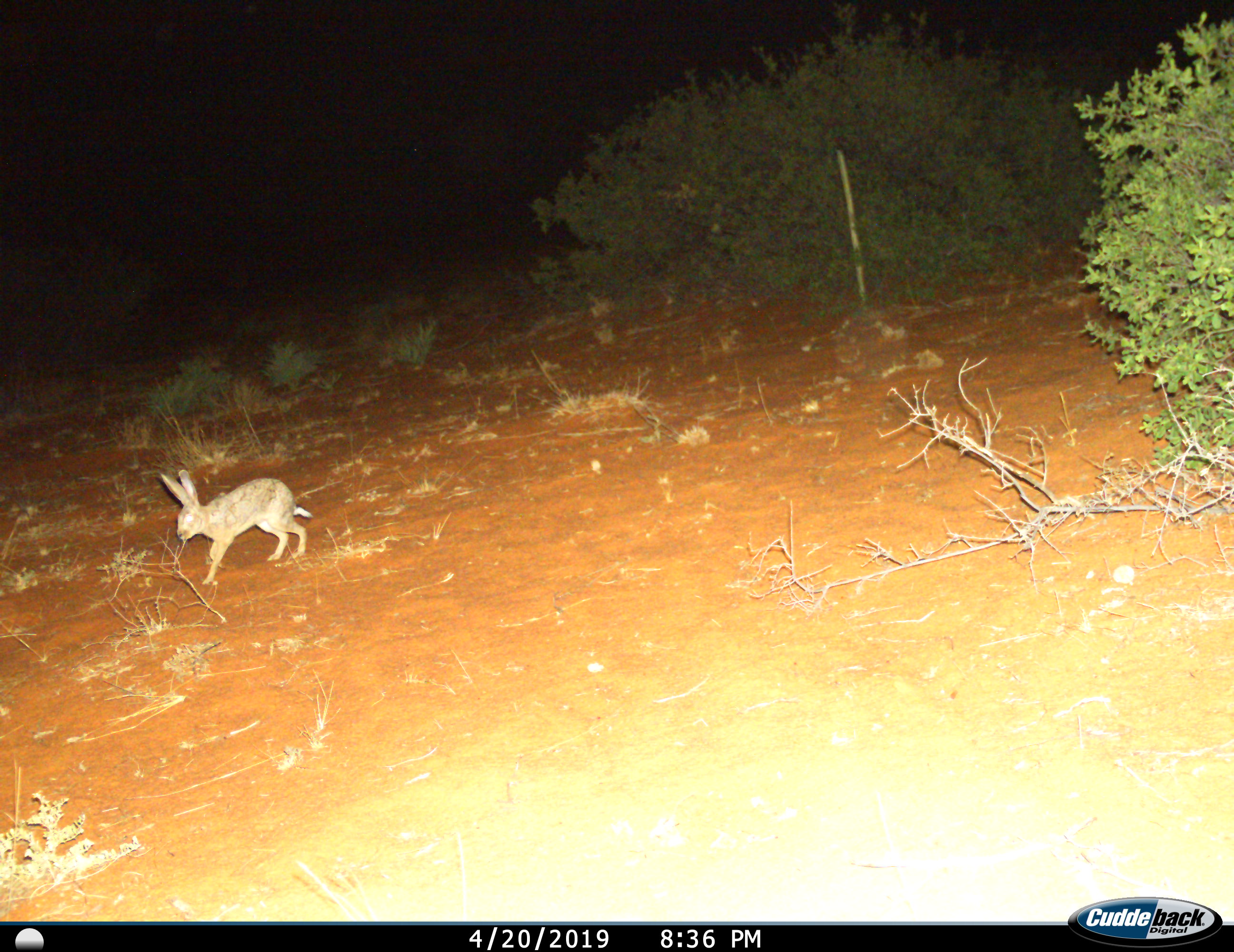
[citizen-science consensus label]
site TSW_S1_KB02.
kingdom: Animalia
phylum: Chordata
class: Mammalia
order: Lagomorpha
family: Leporidae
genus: Lepus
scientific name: Lepus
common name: hare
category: hareunknown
Hareunknown (hare) (Lepus), count 1. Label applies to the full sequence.